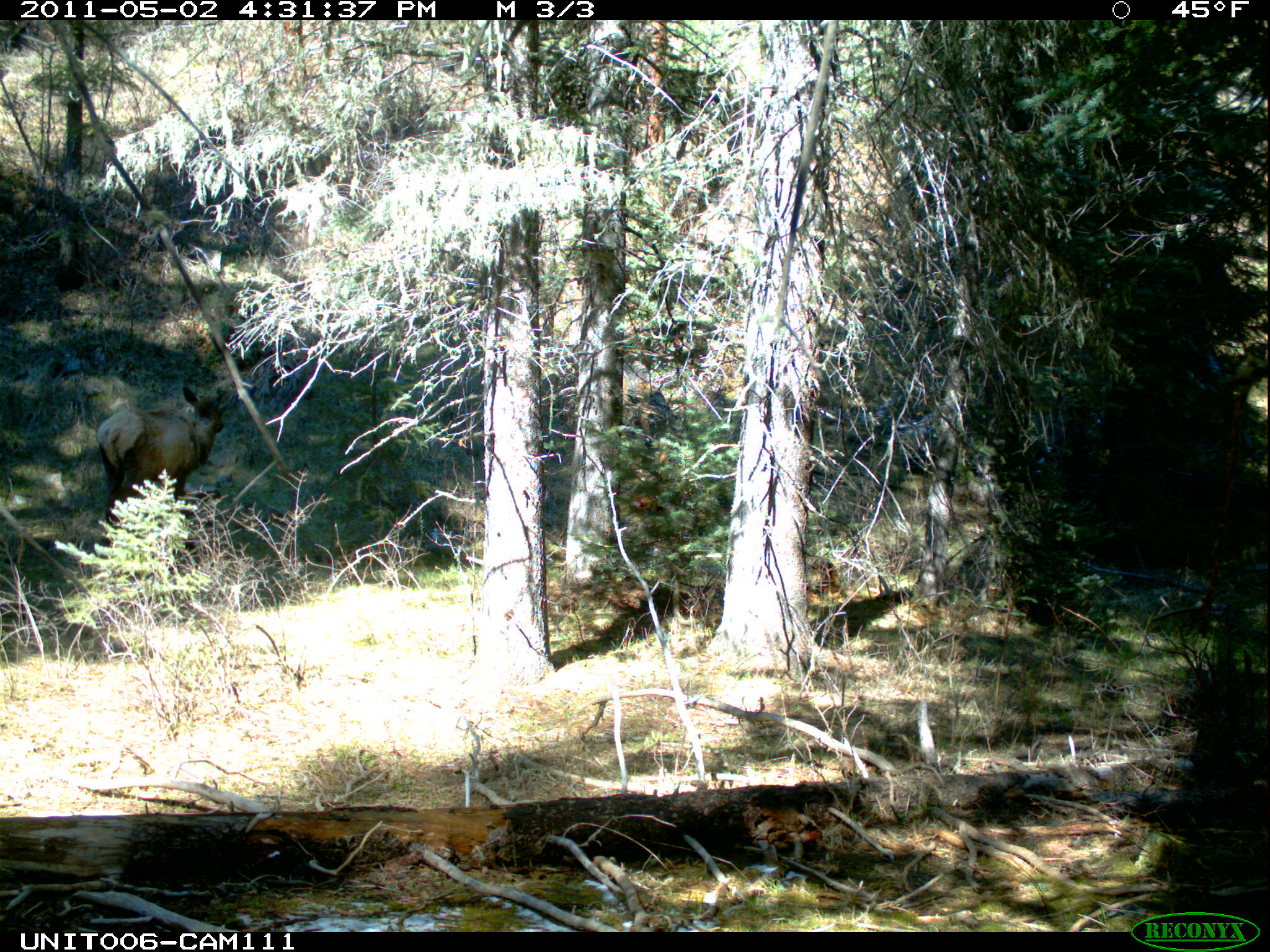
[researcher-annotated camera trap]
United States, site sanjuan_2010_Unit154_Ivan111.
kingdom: Animalia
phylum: Chordata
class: Mammalia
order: Artiodactyla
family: Cervidae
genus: Cervus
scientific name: Cervus elaphus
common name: red deer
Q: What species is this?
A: Cervus elaphus (red deer).